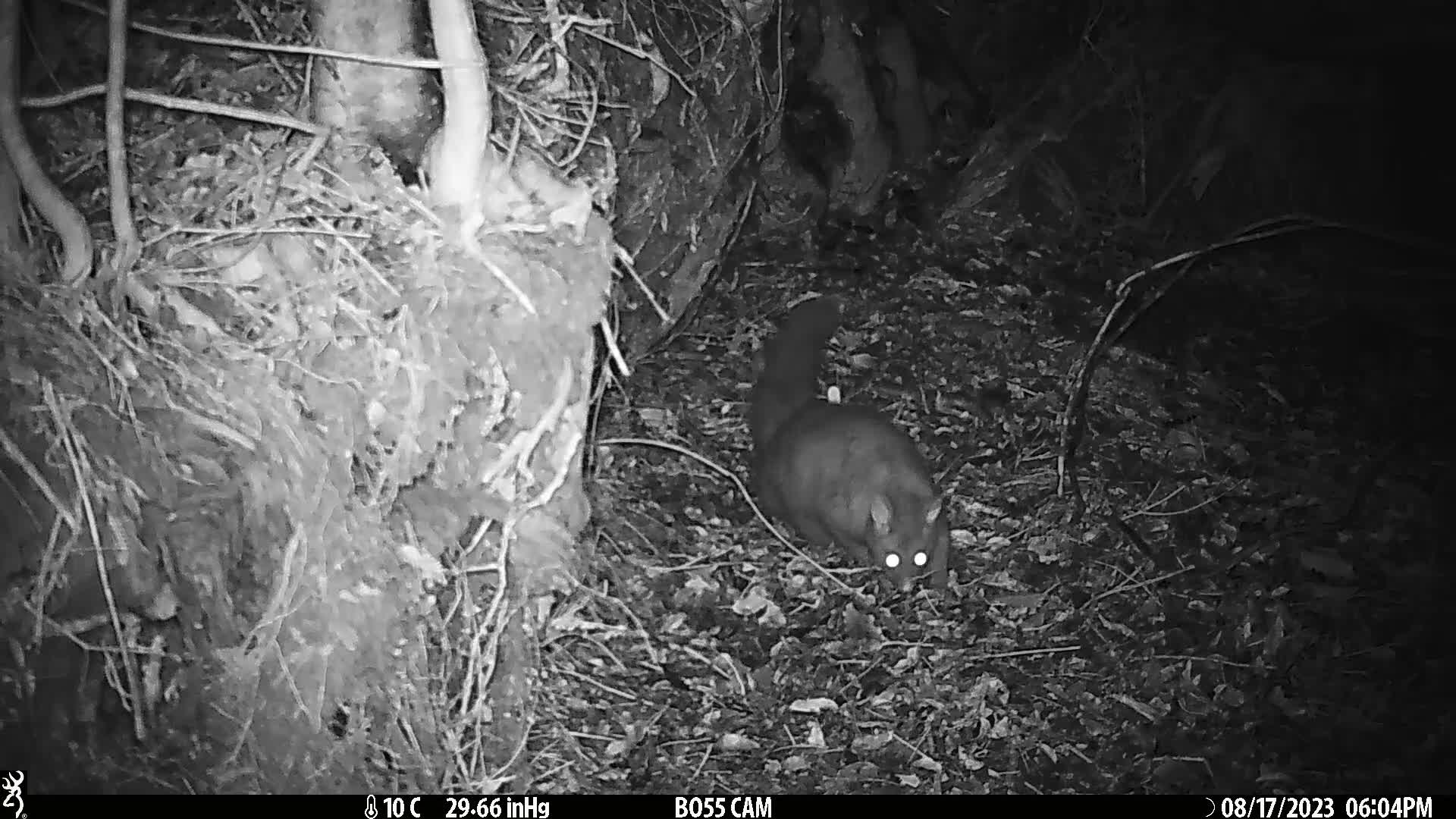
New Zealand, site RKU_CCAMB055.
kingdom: Animalia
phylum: Chordata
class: Mammalia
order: Diprotodontia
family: Phalangeridae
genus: Trichosurus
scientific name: Trichosurus vulpecula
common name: common brushtail possum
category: possum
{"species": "possum (common brushtail possum) (Trichosurus vulpecula)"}